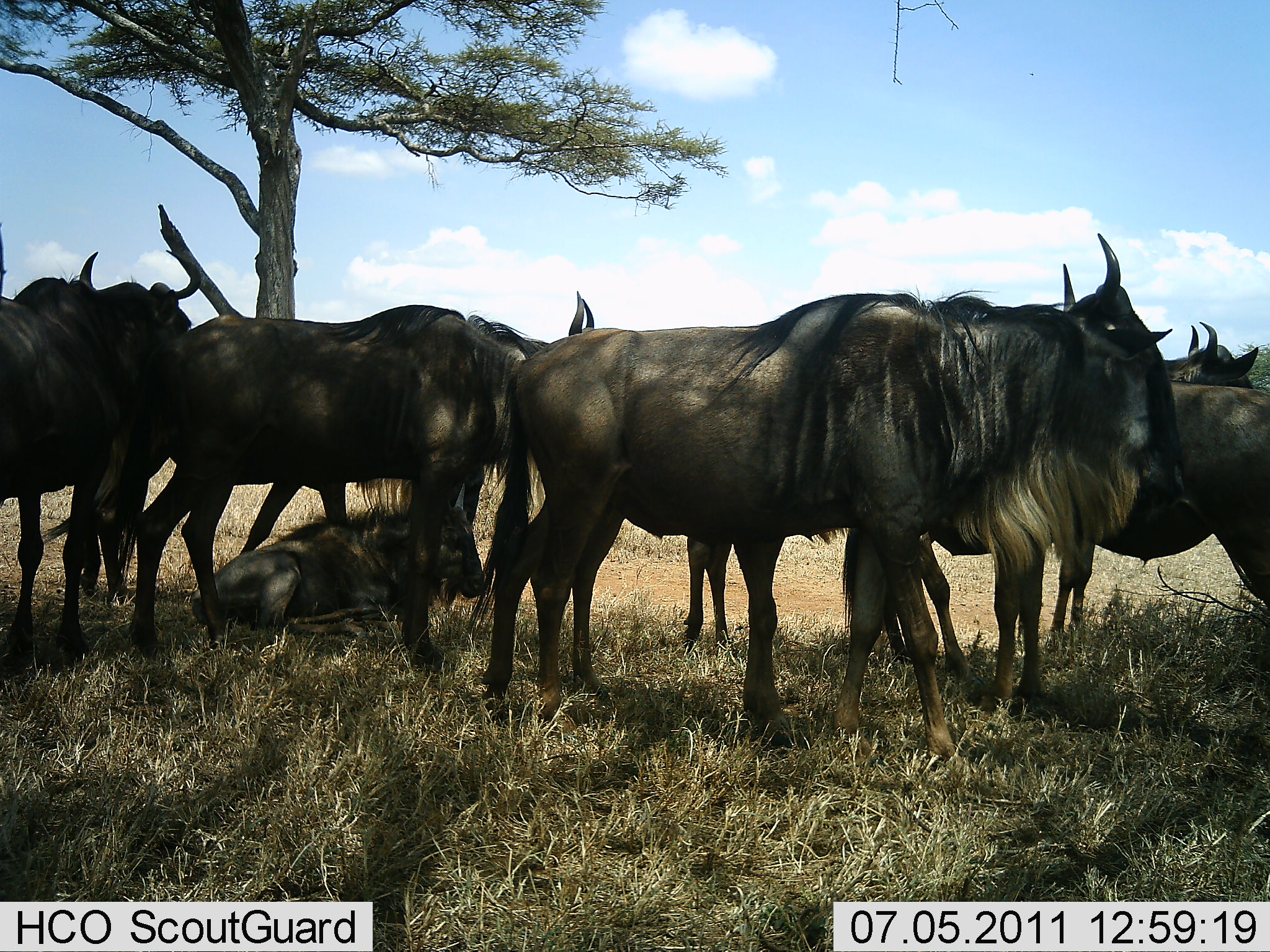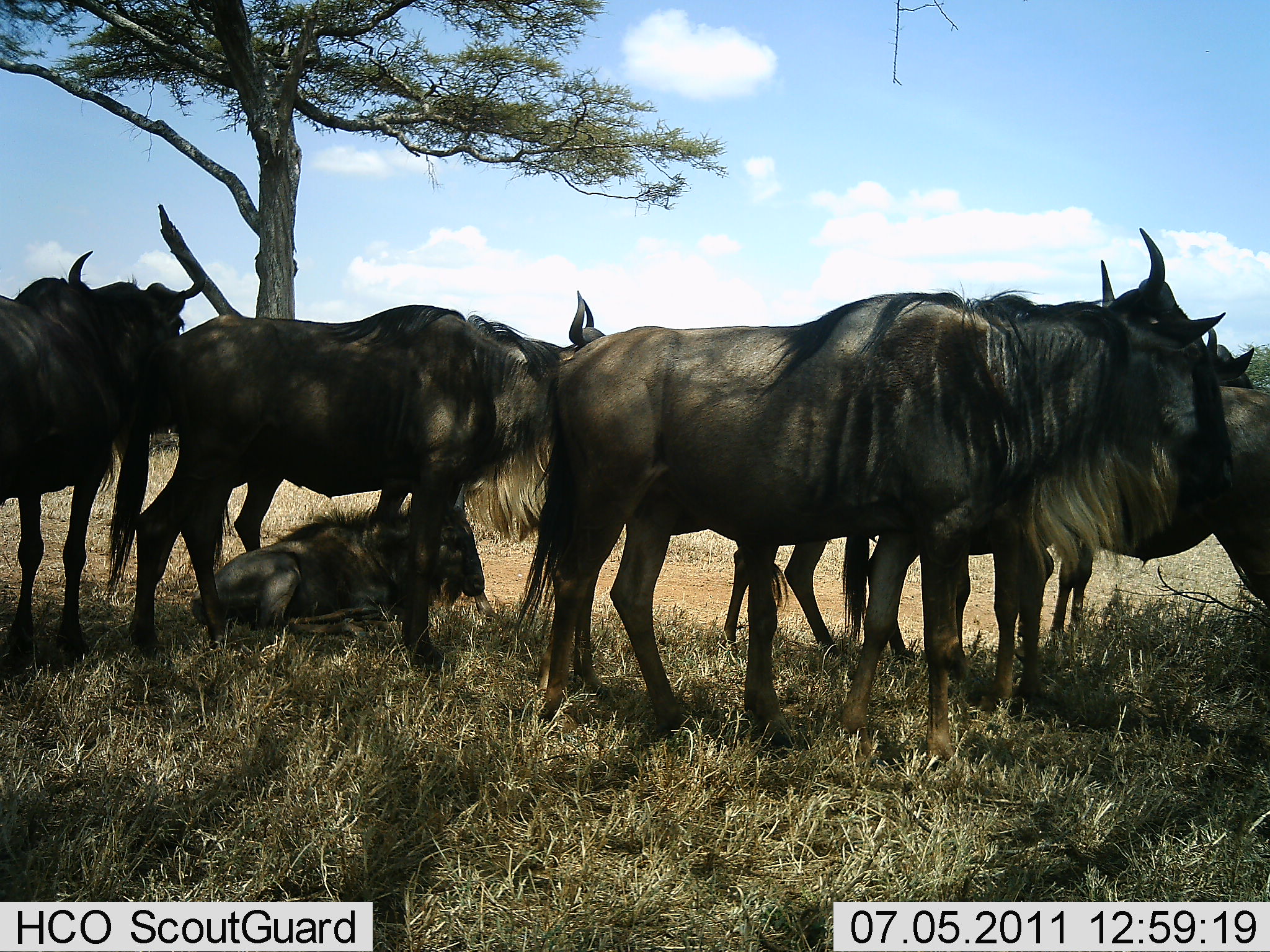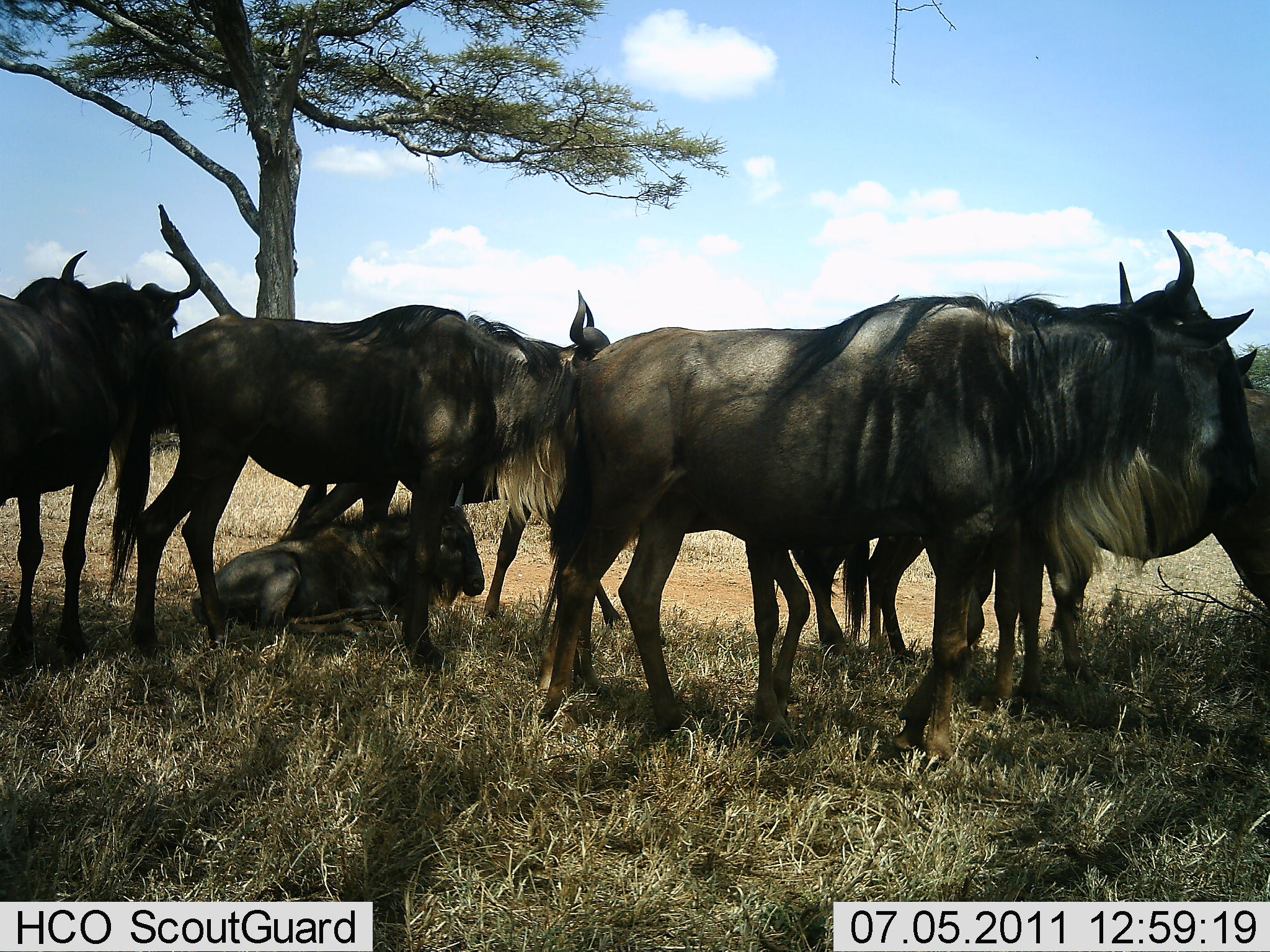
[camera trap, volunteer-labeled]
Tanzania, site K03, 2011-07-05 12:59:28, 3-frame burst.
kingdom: Animalia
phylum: Chordata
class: Mammalia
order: Artiodactyla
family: Bovidae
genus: Connochaetes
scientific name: Connochaetes taurinus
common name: blue wildebeest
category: wildebeest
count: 8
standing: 86%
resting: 79%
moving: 14%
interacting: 0%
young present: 21%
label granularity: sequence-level